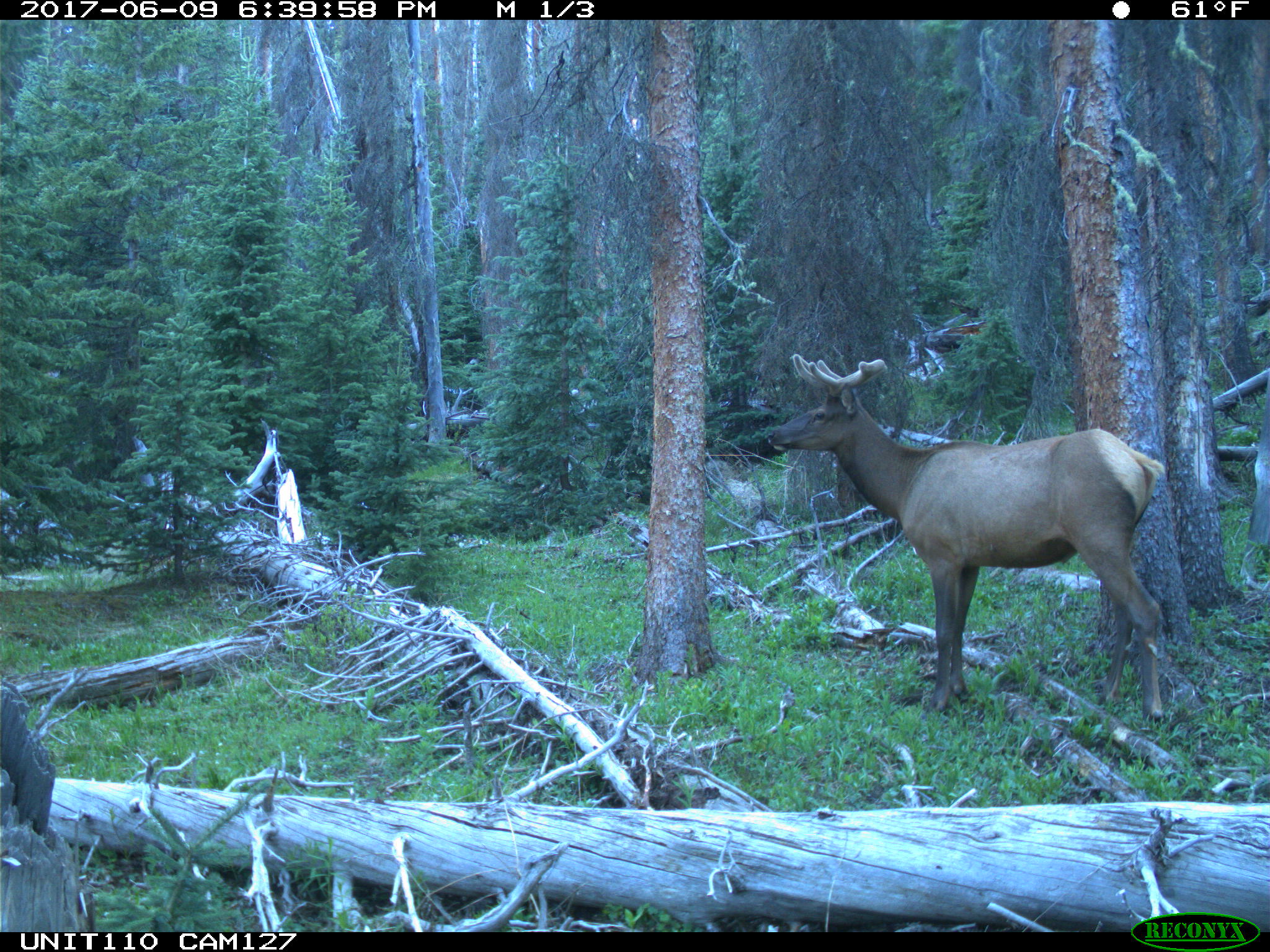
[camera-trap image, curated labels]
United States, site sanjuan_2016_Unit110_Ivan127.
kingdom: Animalia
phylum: Chordata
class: Mammalia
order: Artiodactyla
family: Cervidae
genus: Cervus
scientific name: Cervus elaphus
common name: red deer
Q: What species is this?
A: Cervus elaphus (red deer).